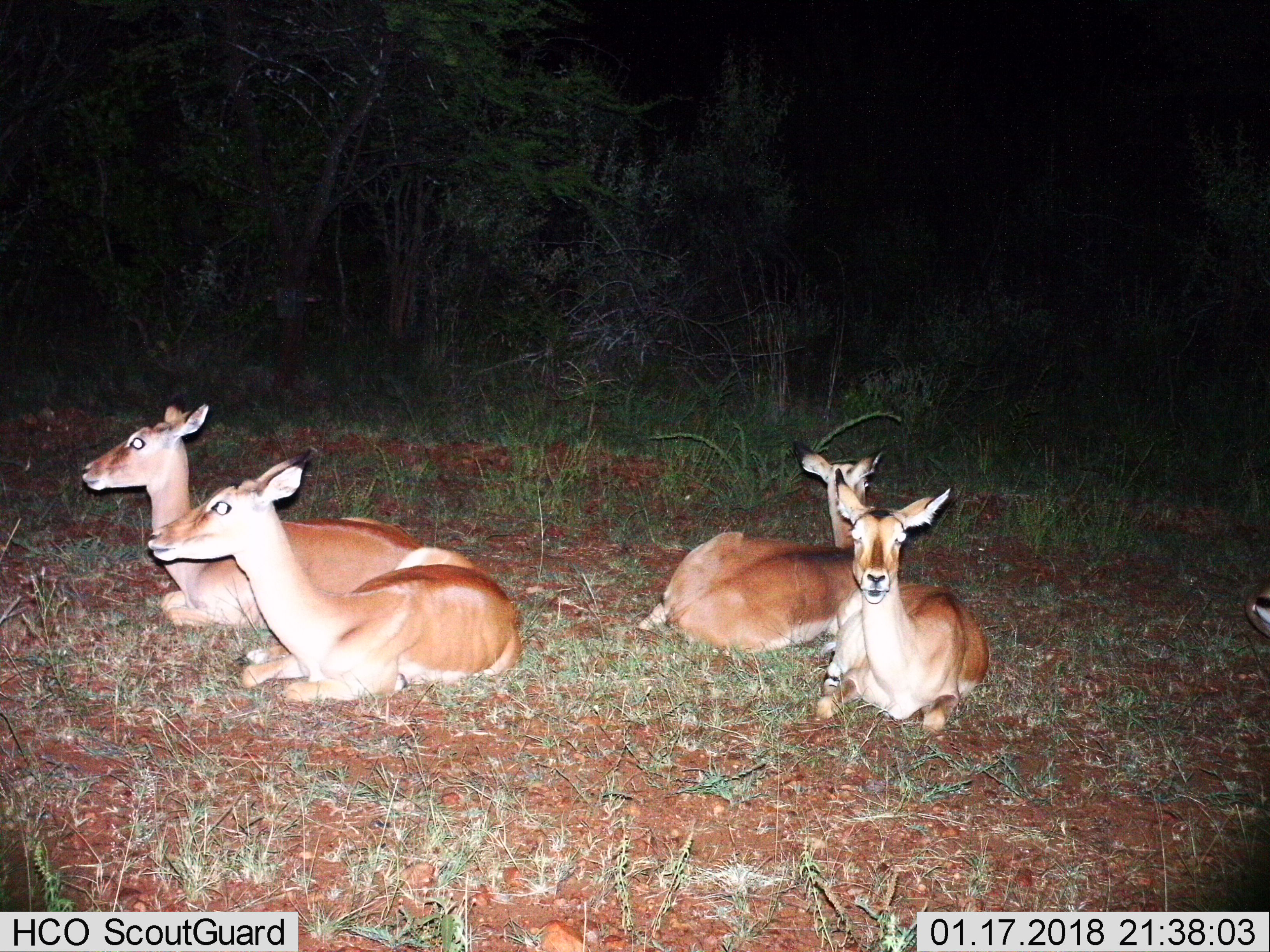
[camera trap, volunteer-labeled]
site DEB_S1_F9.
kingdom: Animalia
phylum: Chordata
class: Mammalia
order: Artiodactyla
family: Bovidae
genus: Aepyceros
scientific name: Aepyceros melampus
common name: impala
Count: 5.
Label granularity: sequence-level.